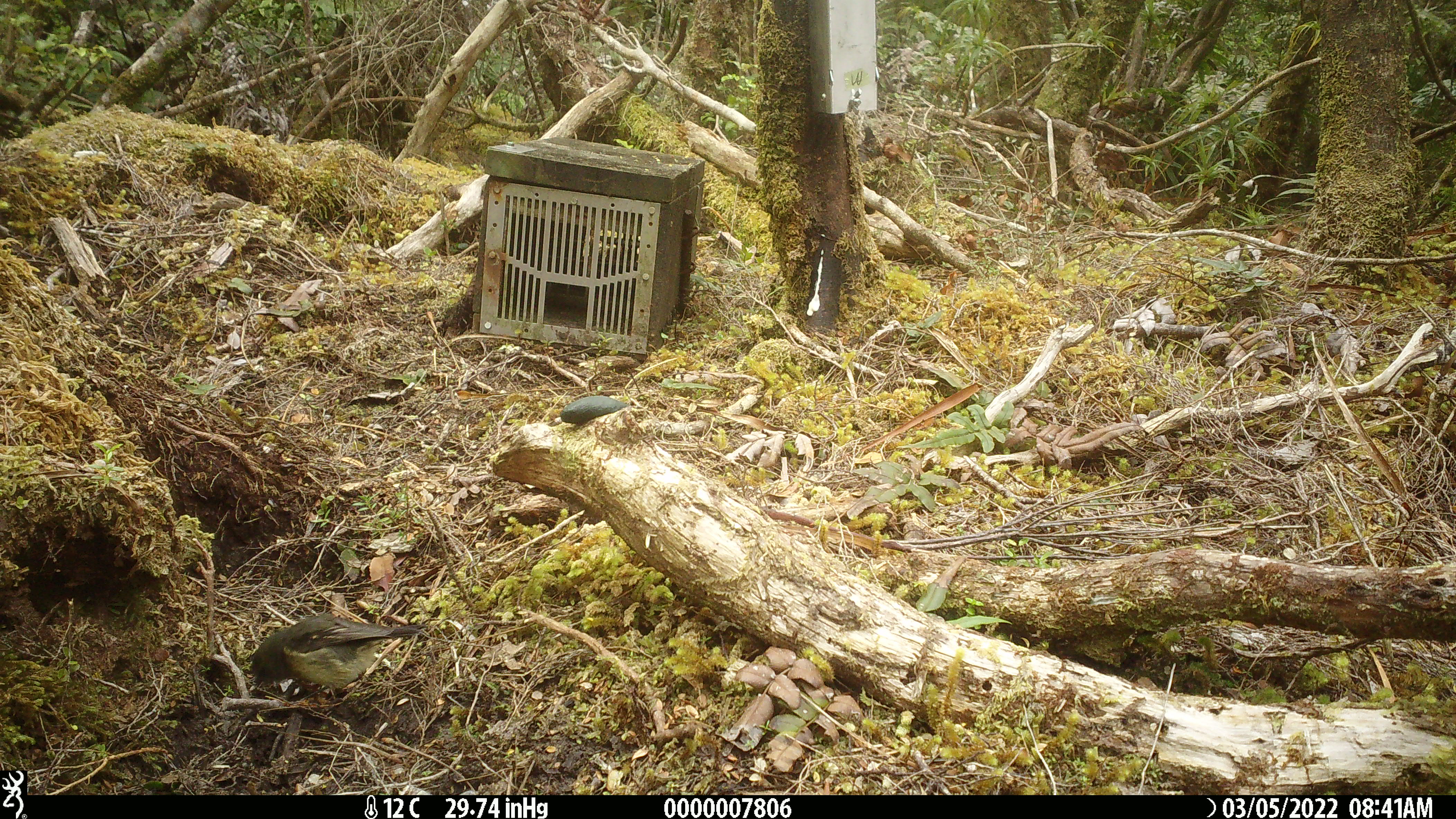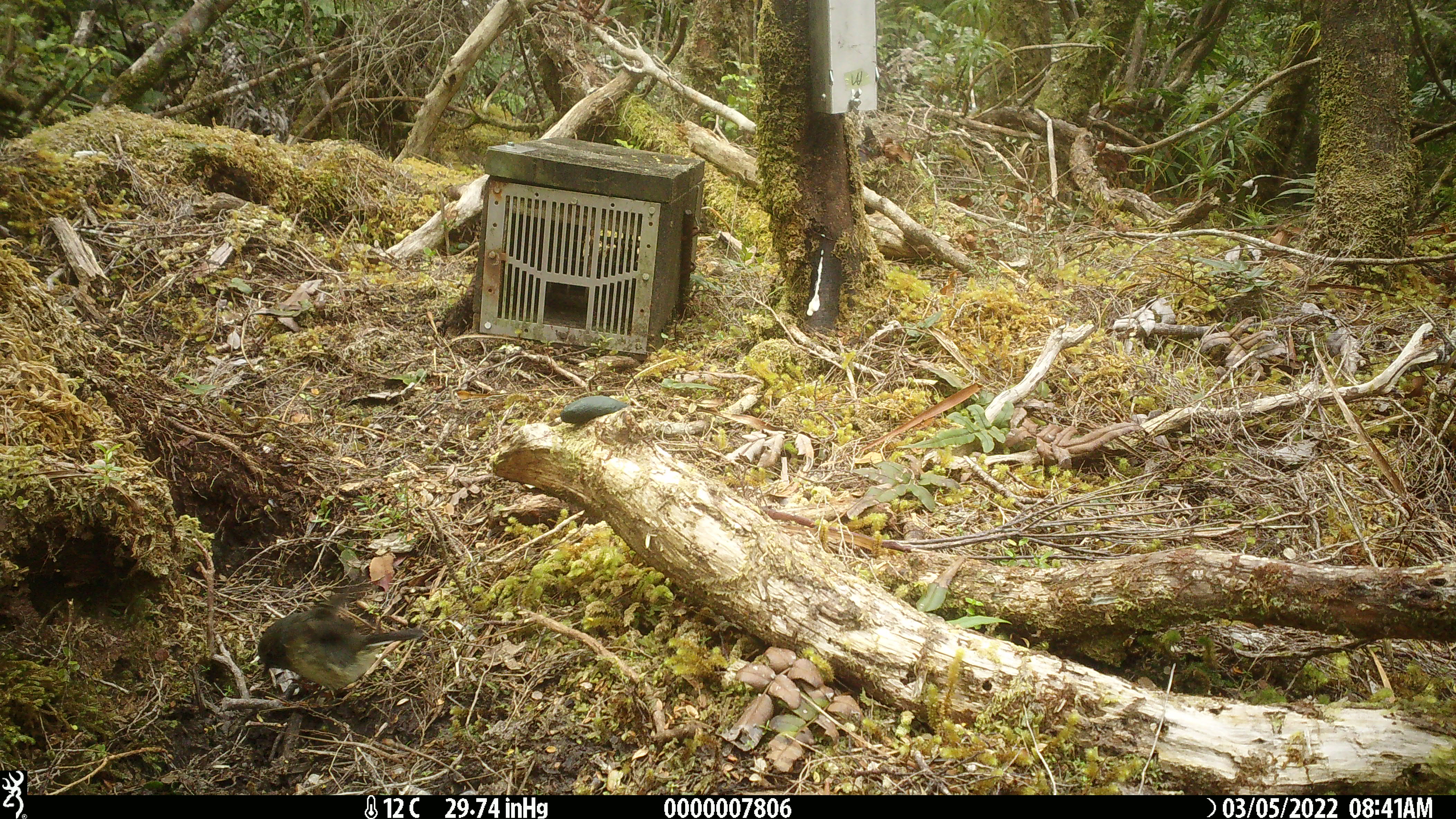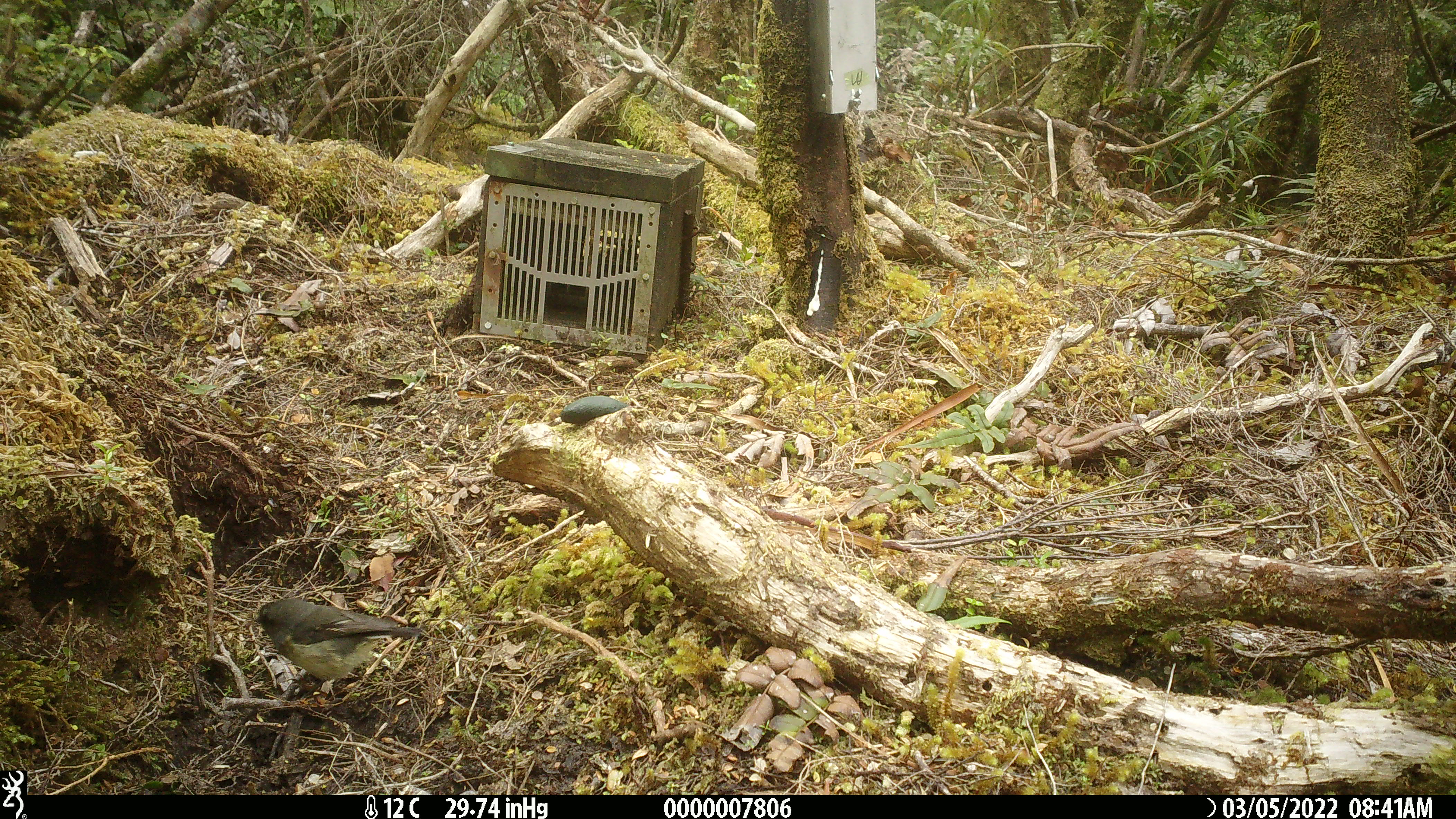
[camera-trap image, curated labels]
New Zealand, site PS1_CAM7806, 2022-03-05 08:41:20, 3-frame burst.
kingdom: Animalia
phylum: Chordata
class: Aves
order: Passeriformes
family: Petroicidae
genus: Petroica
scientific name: Petroica macrocephala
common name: tomtit